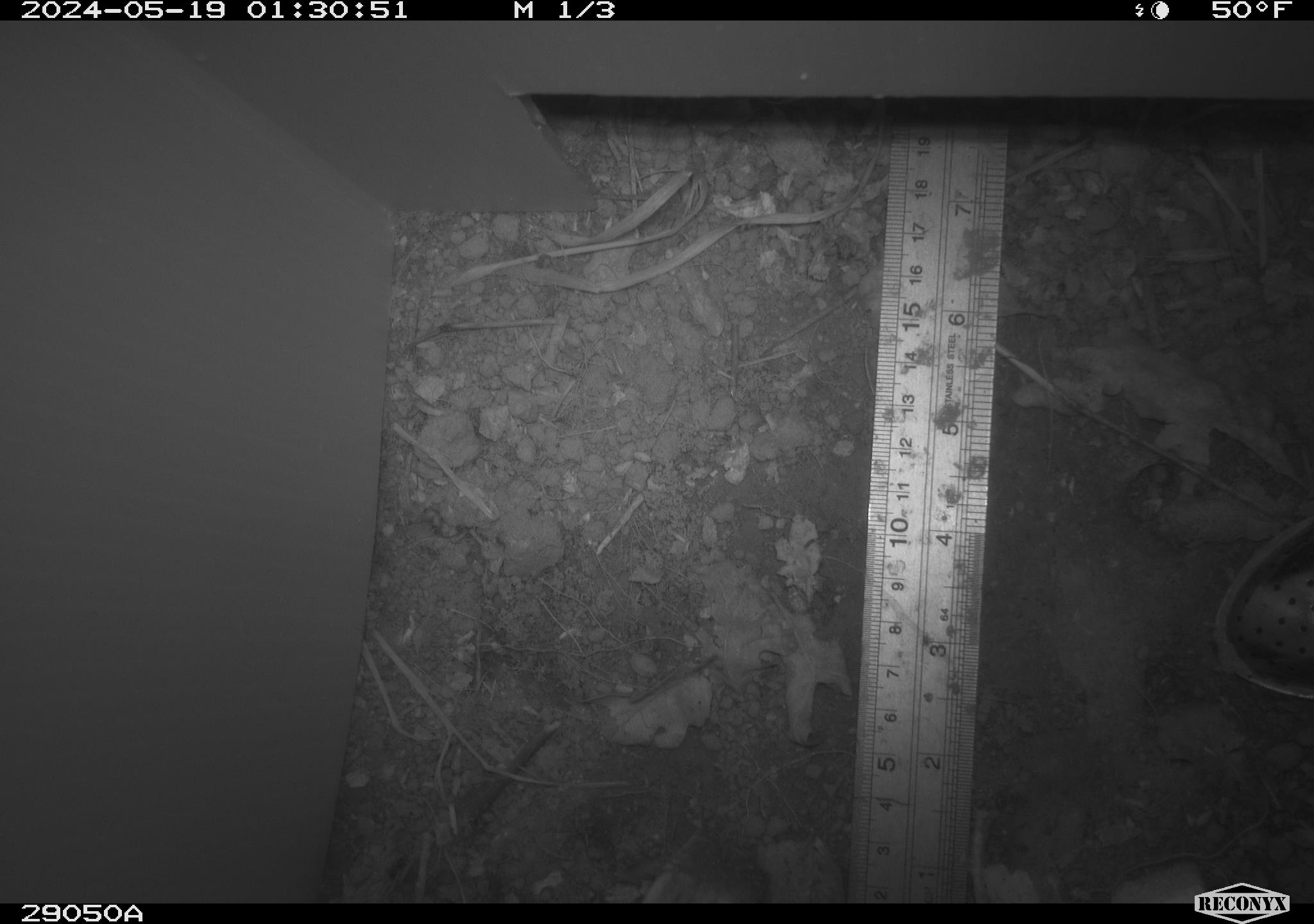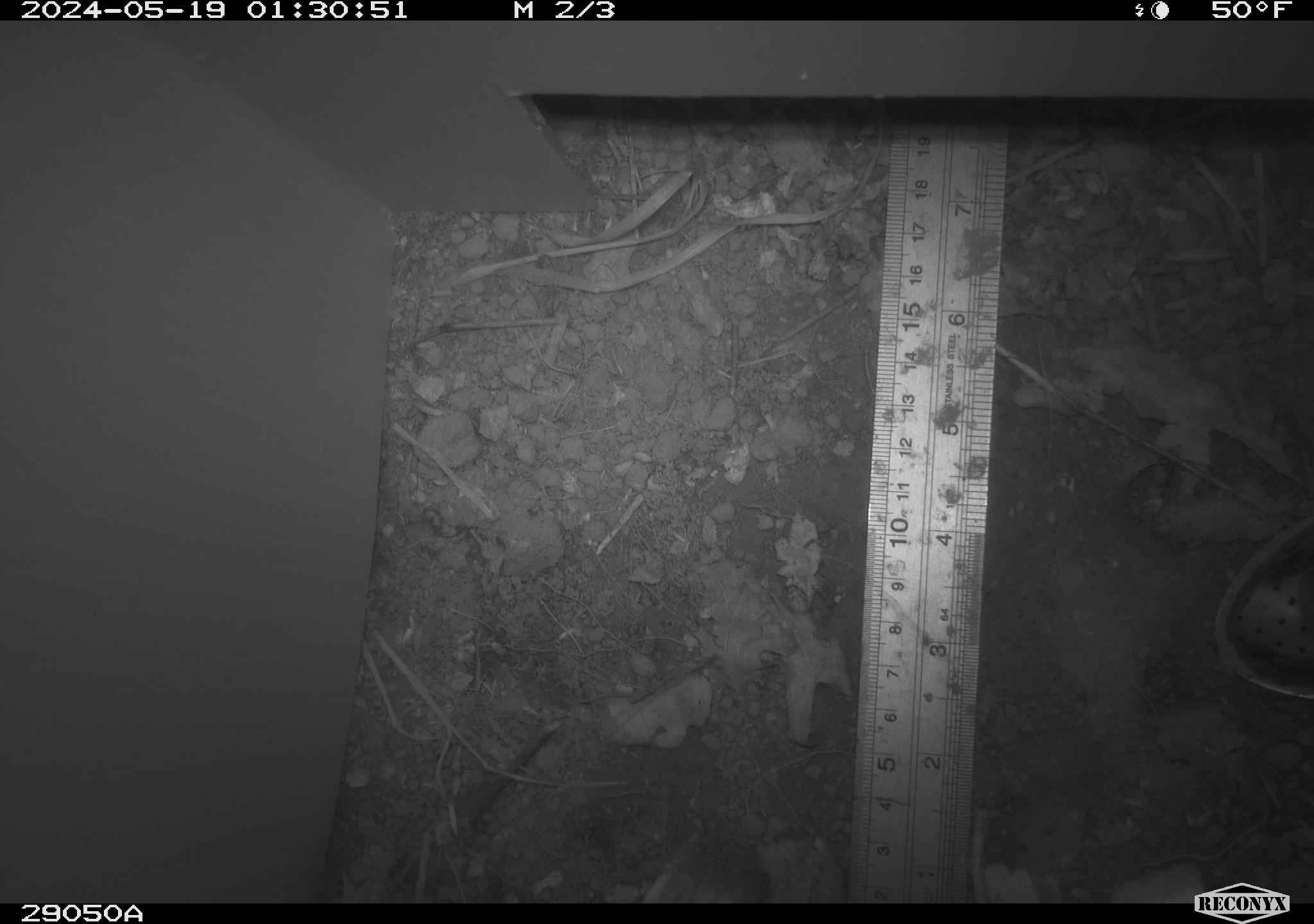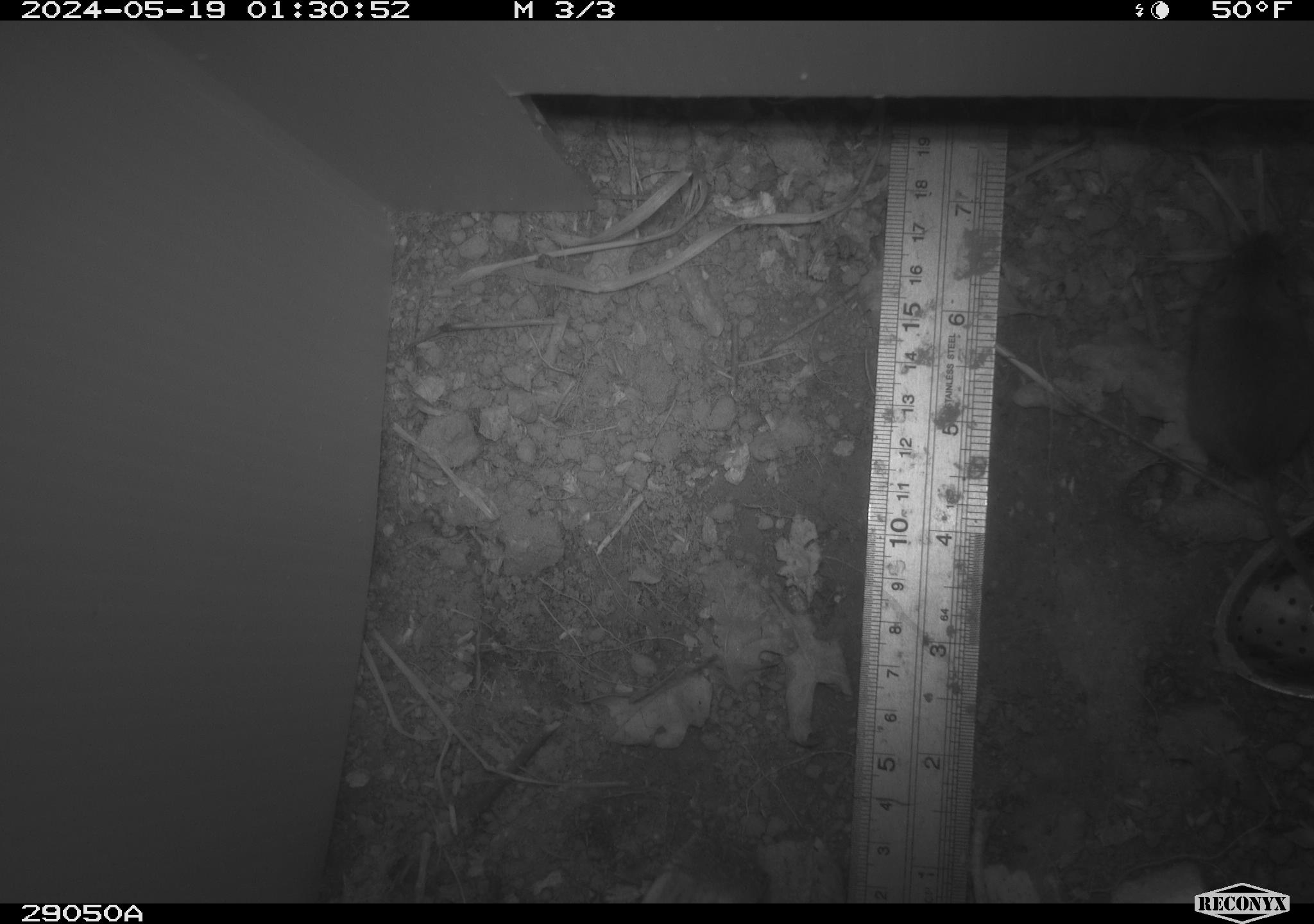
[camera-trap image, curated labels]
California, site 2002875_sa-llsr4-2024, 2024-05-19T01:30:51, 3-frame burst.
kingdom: Animalia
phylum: Chordata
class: Mammalia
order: Rodentia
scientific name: Rodentia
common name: mouse species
Mouse species (Rodentia).